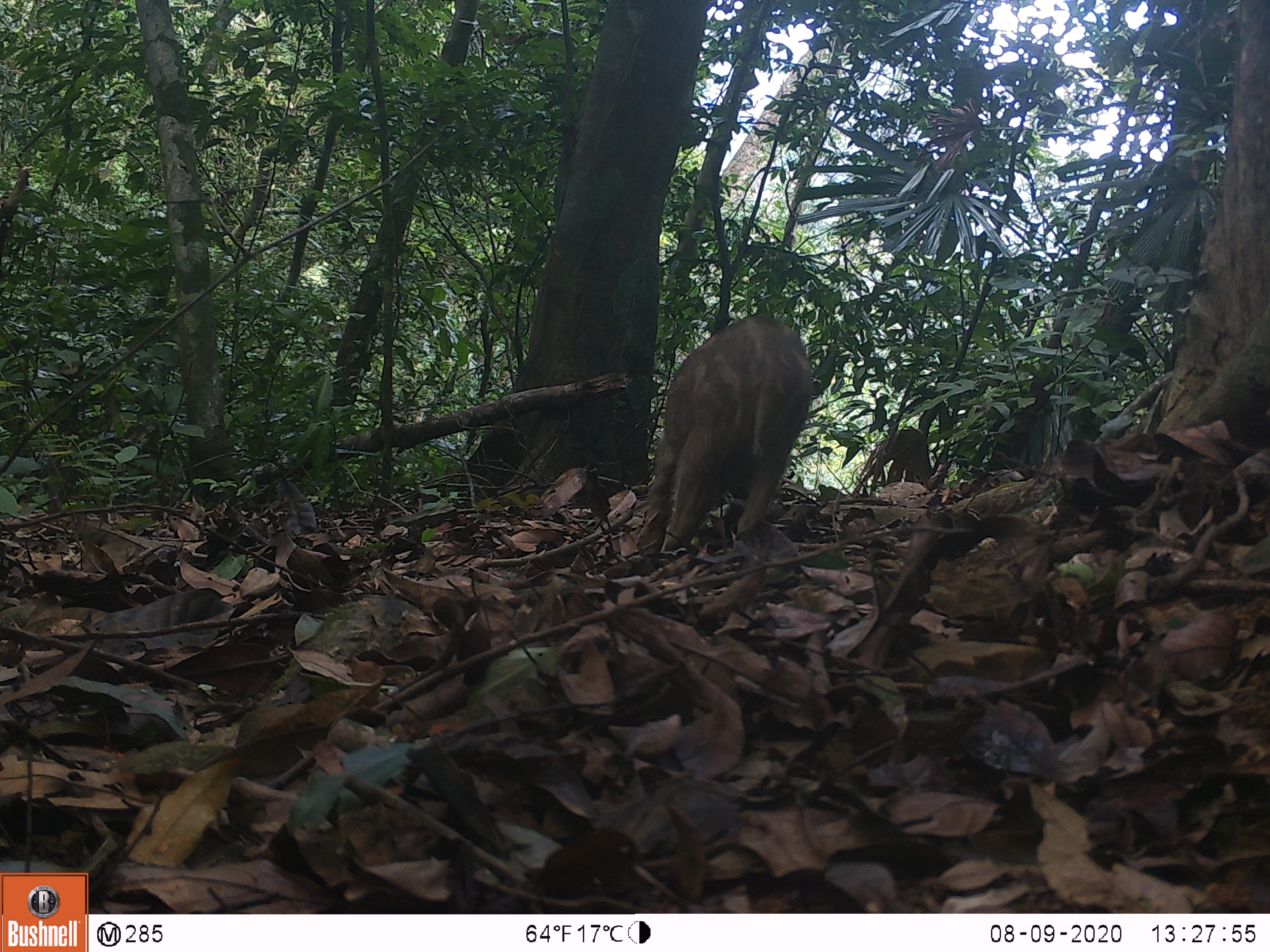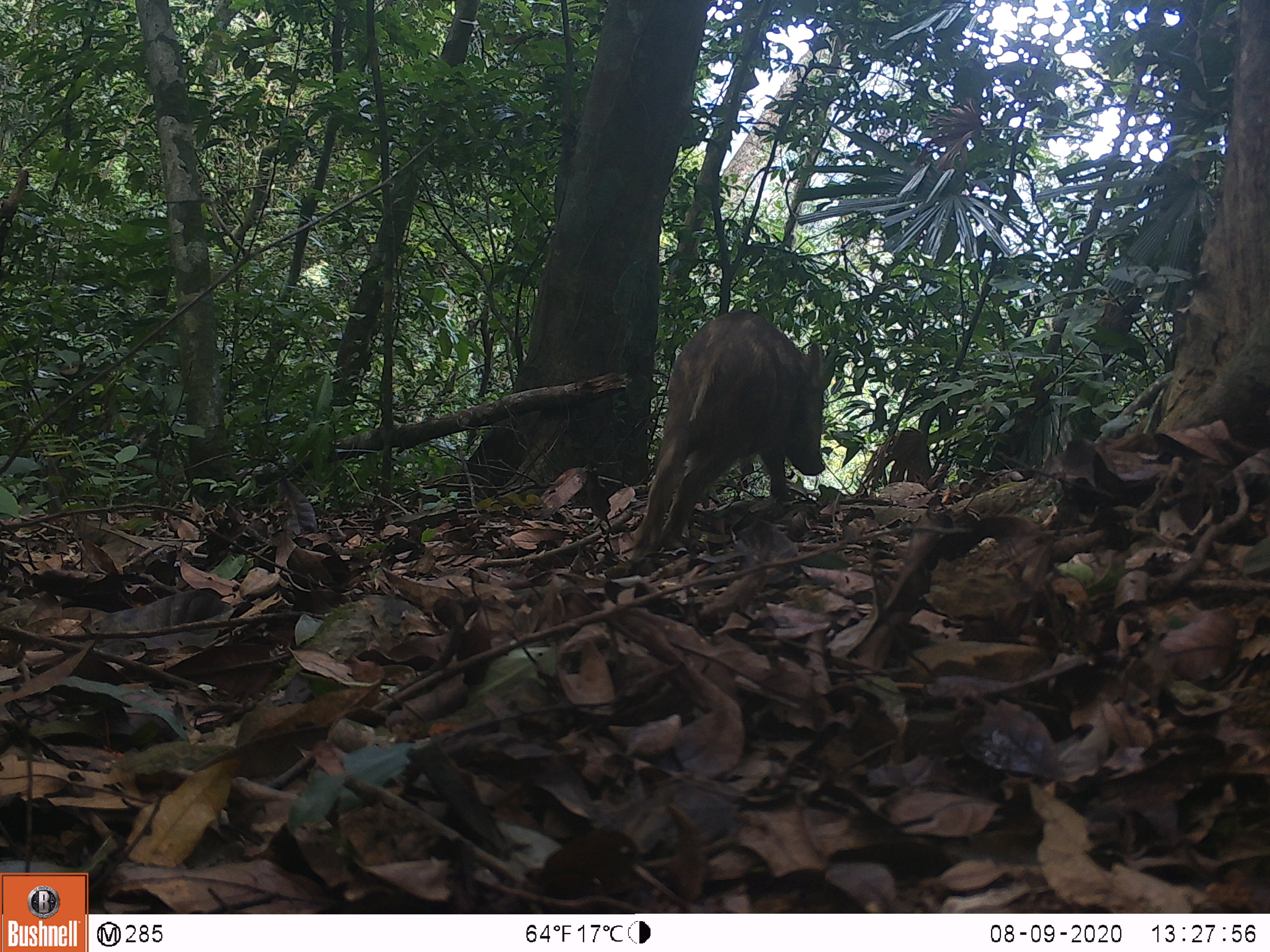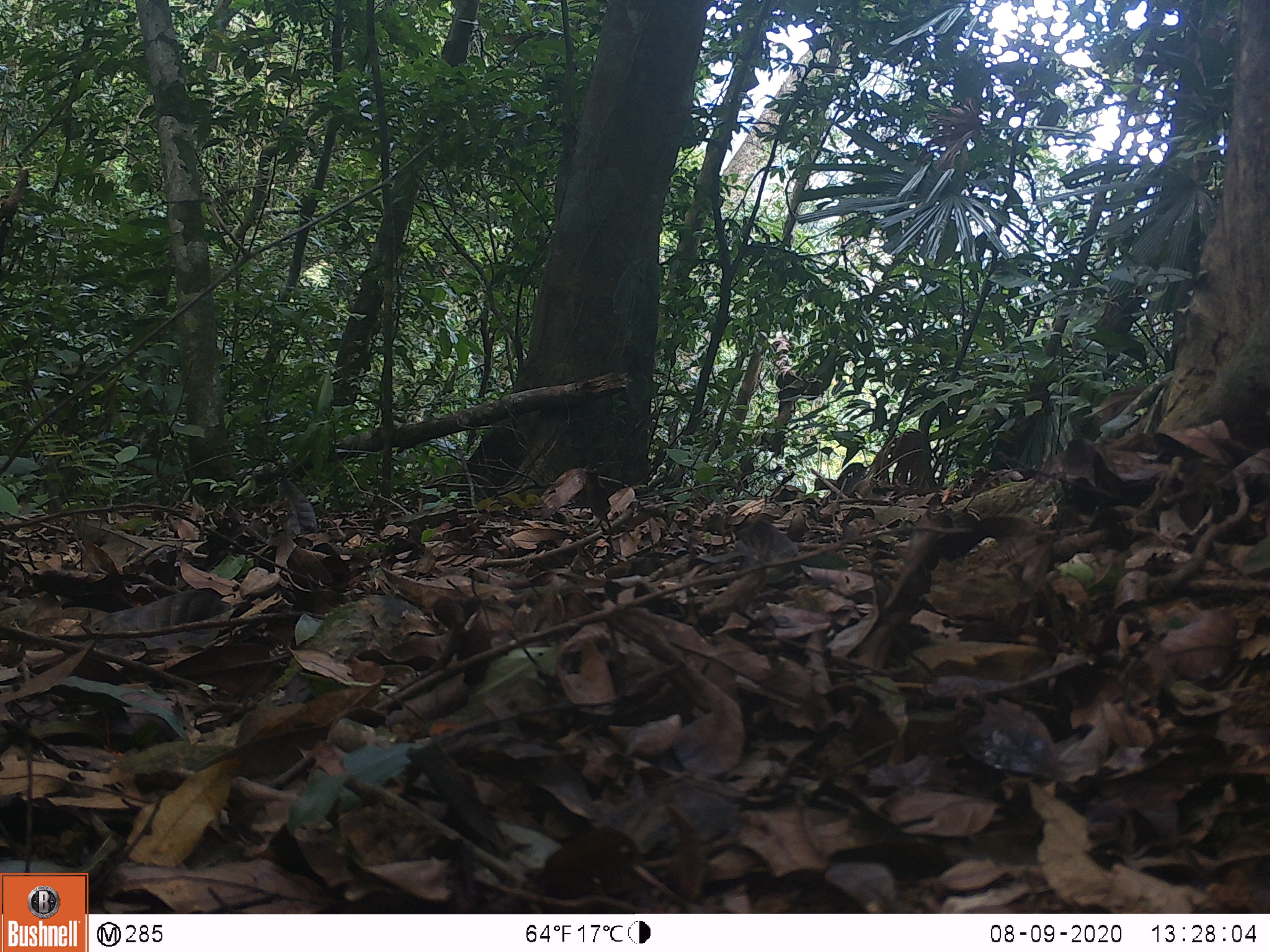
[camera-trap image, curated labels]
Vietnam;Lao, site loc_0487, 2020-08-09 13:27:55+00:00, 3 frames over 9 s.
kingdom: Animalia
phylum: Chordata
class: Mammalia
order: Artiodactyla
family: Suidae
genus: Sus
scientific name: Sus scrofa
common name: eurasian wild pig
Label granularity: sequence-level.